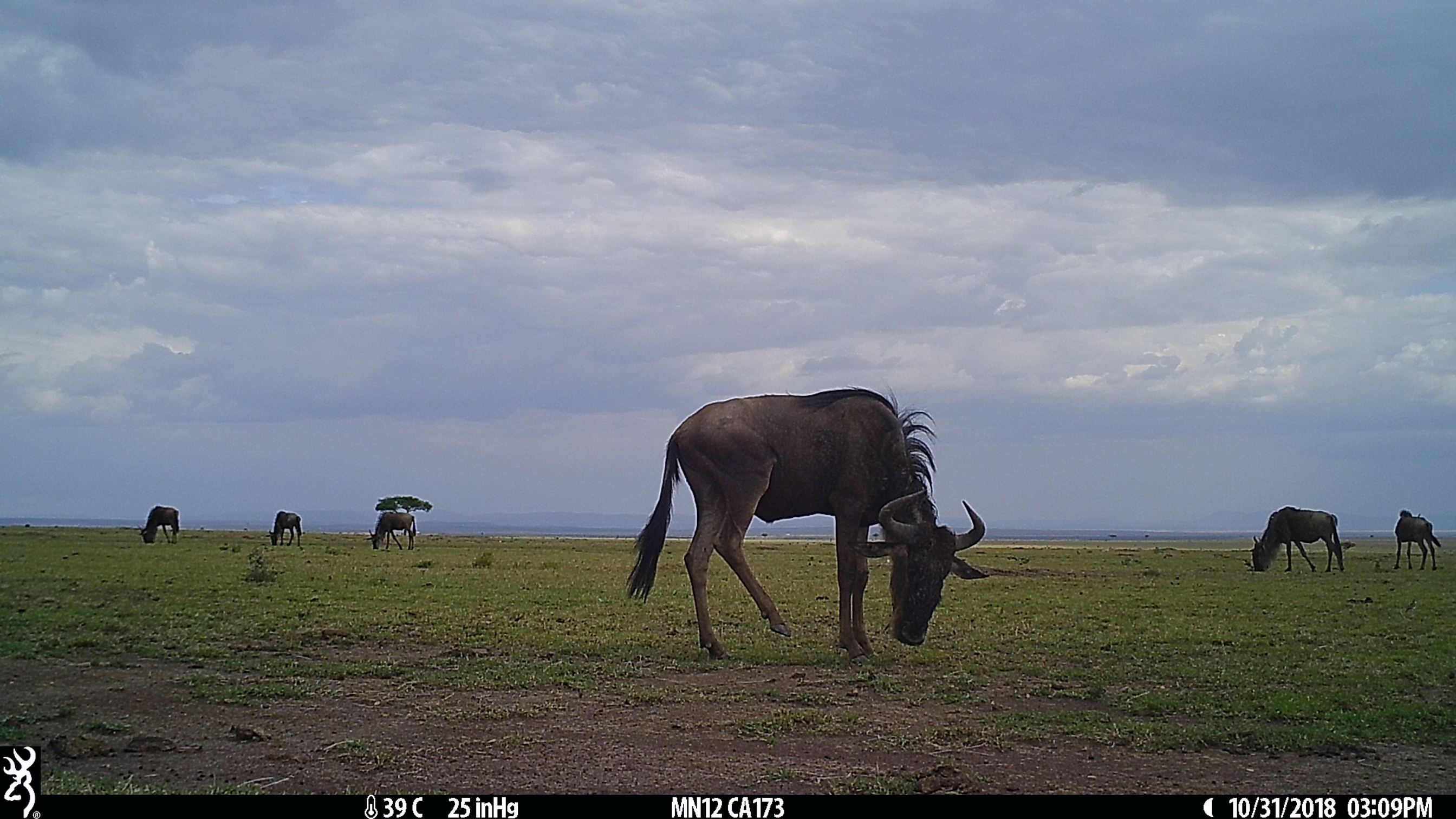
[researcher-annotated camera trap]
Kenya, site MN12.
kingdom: Animalia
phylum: Chordata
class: Mammalia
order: Artiodactyla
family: Bovidae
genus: Connochaetes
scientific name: Connochaetes taurinus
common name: blue wildebeest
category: wildebeest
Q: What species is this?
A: Wildebeest (blue wildebeest) (Connochaetes taurinus).